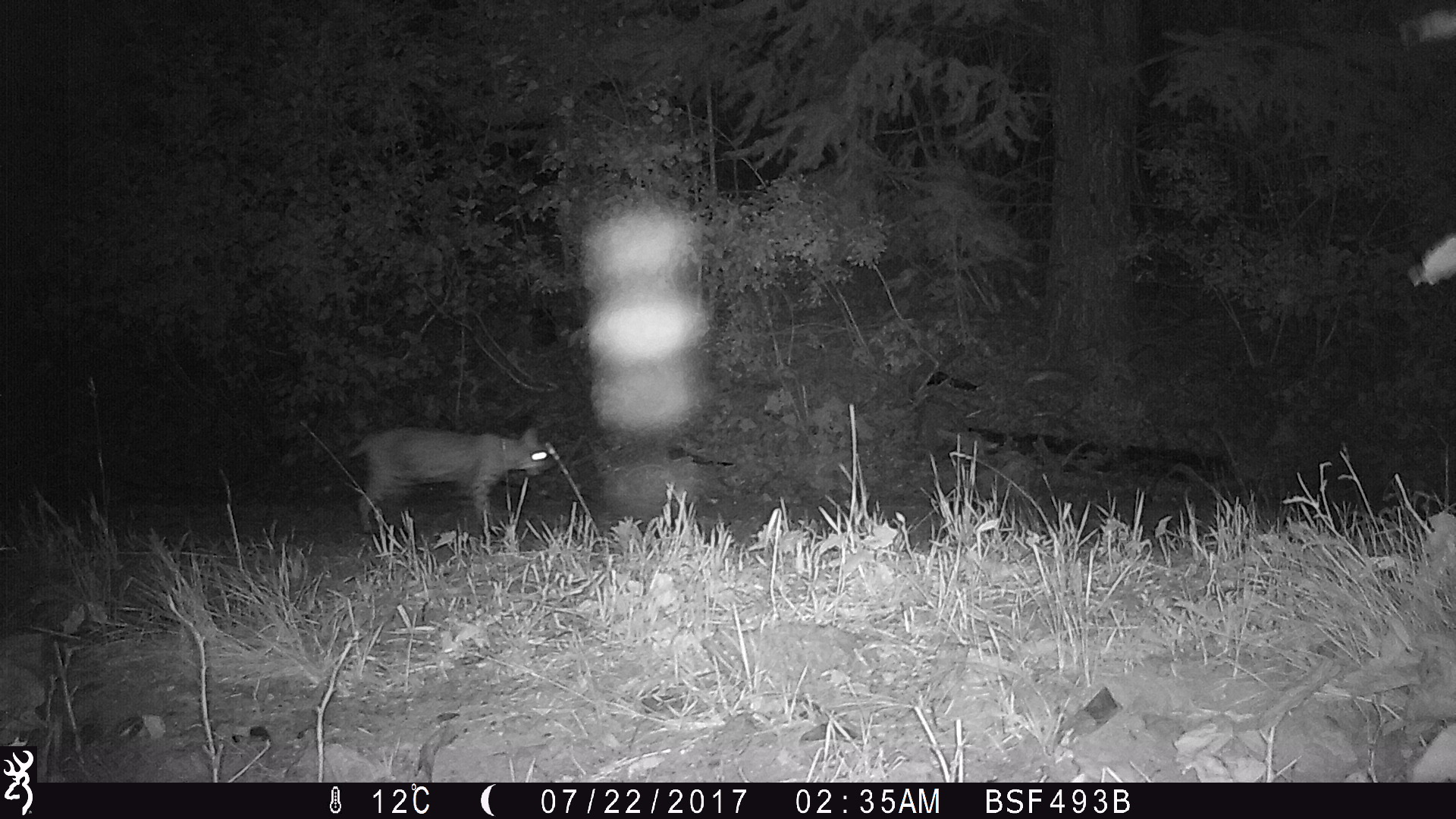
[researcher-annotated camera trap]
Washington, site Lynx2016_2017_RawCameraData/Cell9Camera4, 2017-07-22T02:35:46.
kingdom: Animalia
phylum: Chordata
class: Mammalia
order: Carnivora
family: Felidae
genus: Lynx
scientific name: Lynx rufus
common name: bobcat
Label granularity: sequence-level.